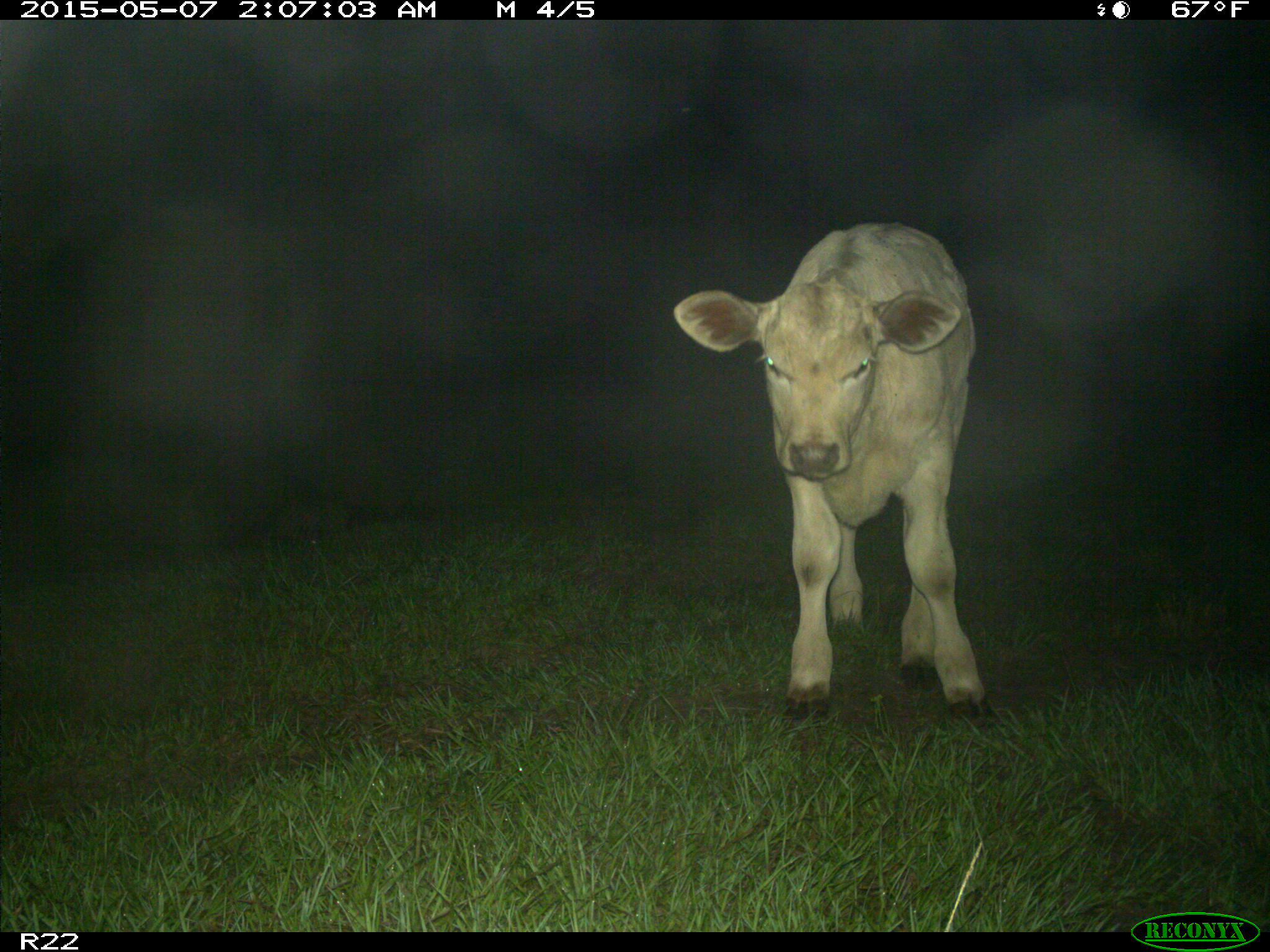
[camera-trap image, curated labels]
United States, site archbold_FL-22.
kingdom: Animalia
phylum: Chordata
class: Mammalia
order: Artiodactyla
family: Bovidae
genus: Bos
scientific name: Bos taurus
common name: domestic cow